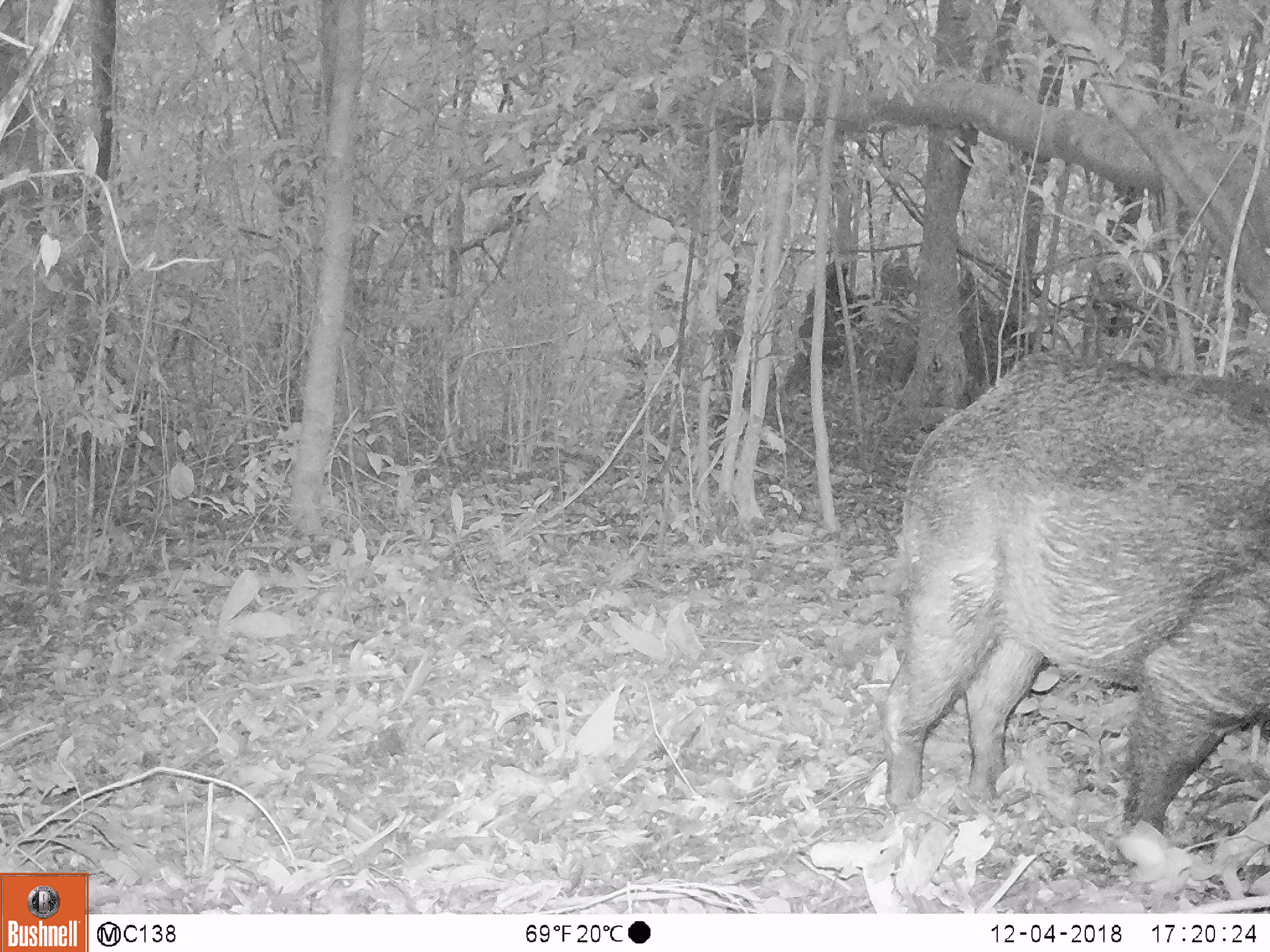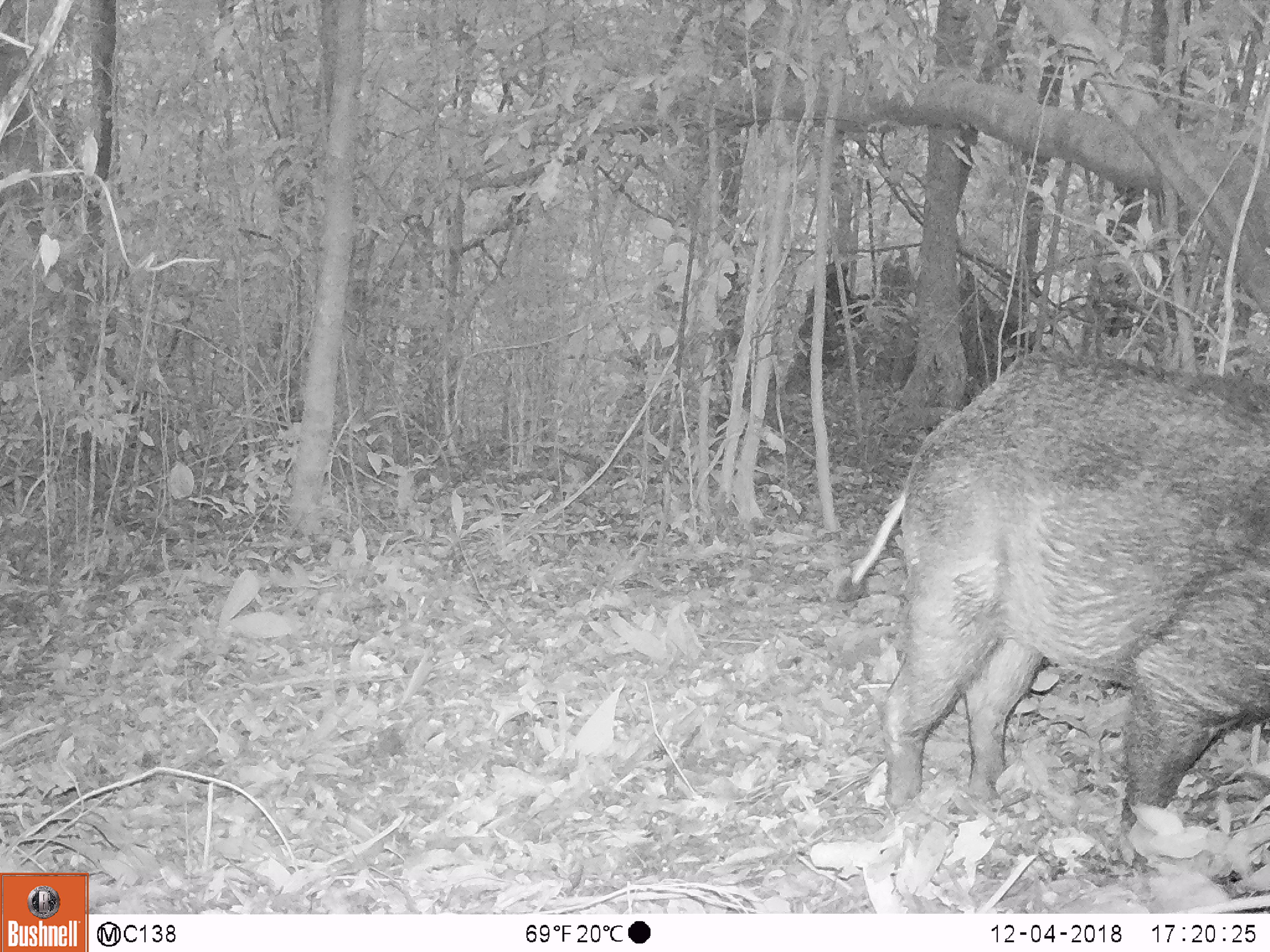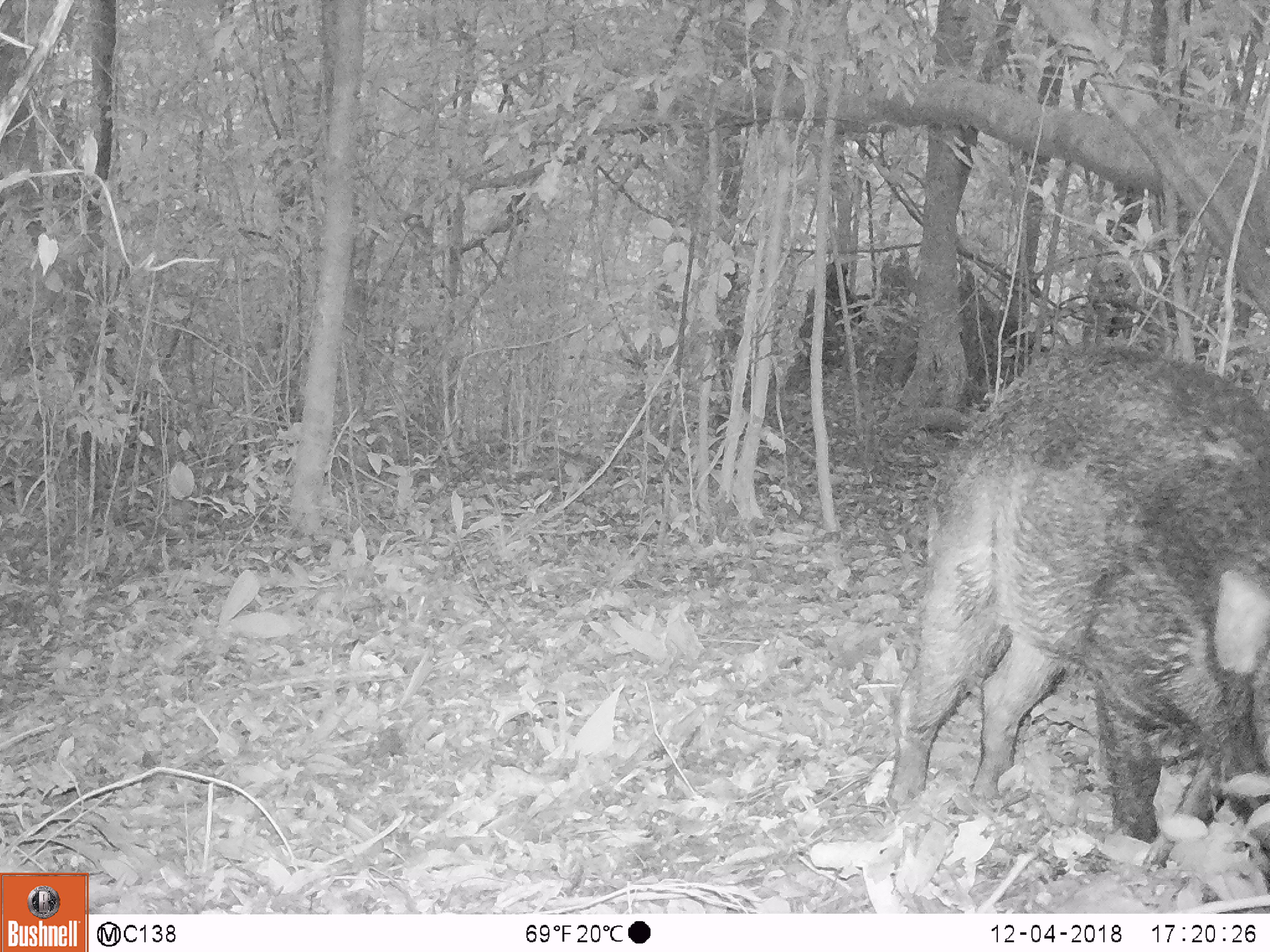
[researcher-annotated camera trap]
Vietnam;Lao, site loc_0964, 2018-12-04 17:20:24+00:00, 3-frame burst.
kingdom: Animalia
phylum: Chordata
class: Mammalia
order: Artiodactyla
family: Suidae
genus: Sus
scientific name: Sus scrofa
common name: eurasian wild pig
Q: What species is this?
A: Eurasian wild pig (Sus scrofa).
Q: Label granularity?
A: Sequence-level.